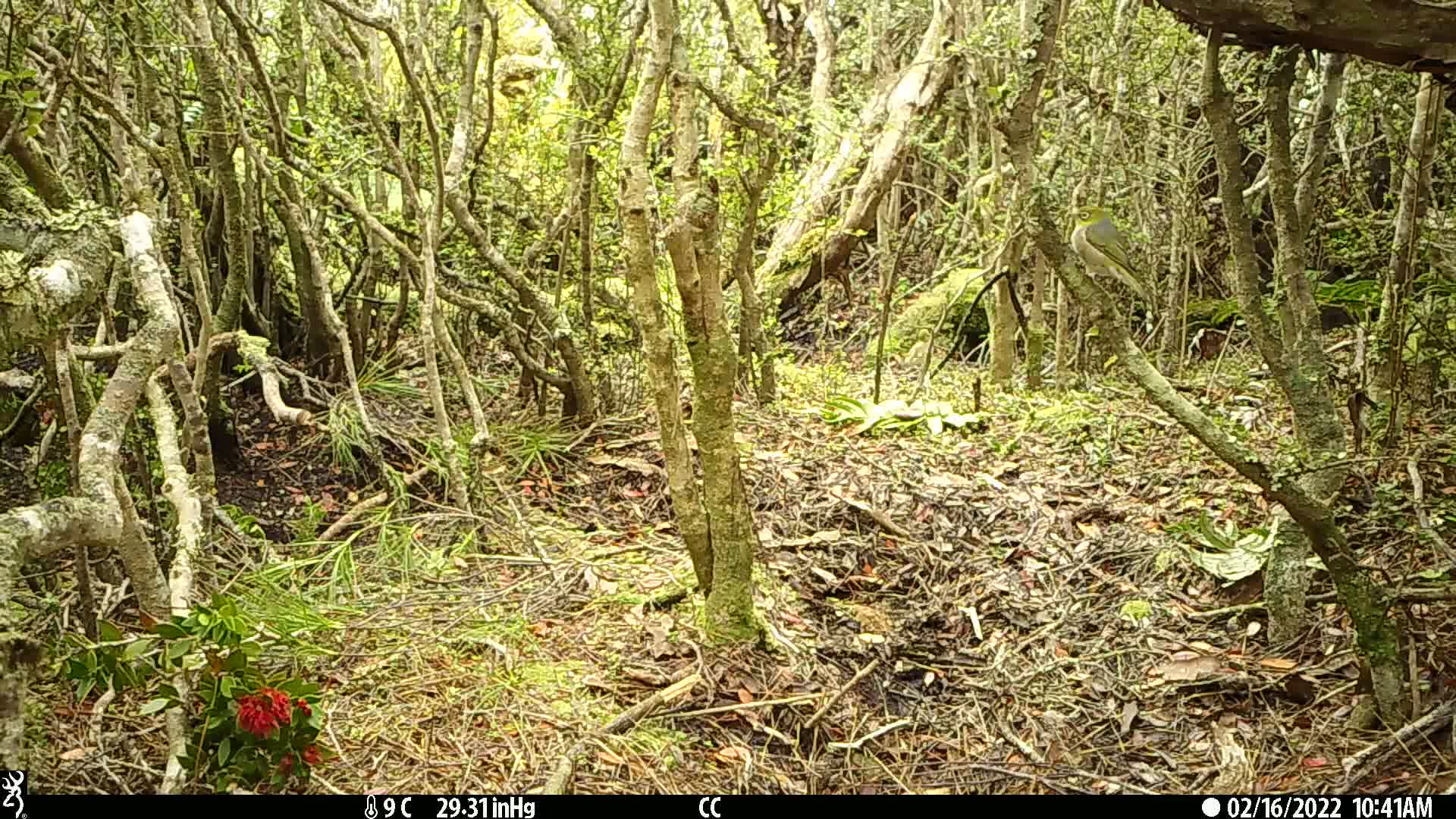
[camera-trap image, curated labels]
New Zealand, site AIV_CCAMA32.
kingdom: Animalia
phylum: Chordata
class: Aves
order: Passeriformes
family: Zosteropidae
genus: Zosterops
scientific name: Zosterops lateralis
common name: silvereye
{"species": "silvereye (Zosterops lateralis)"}